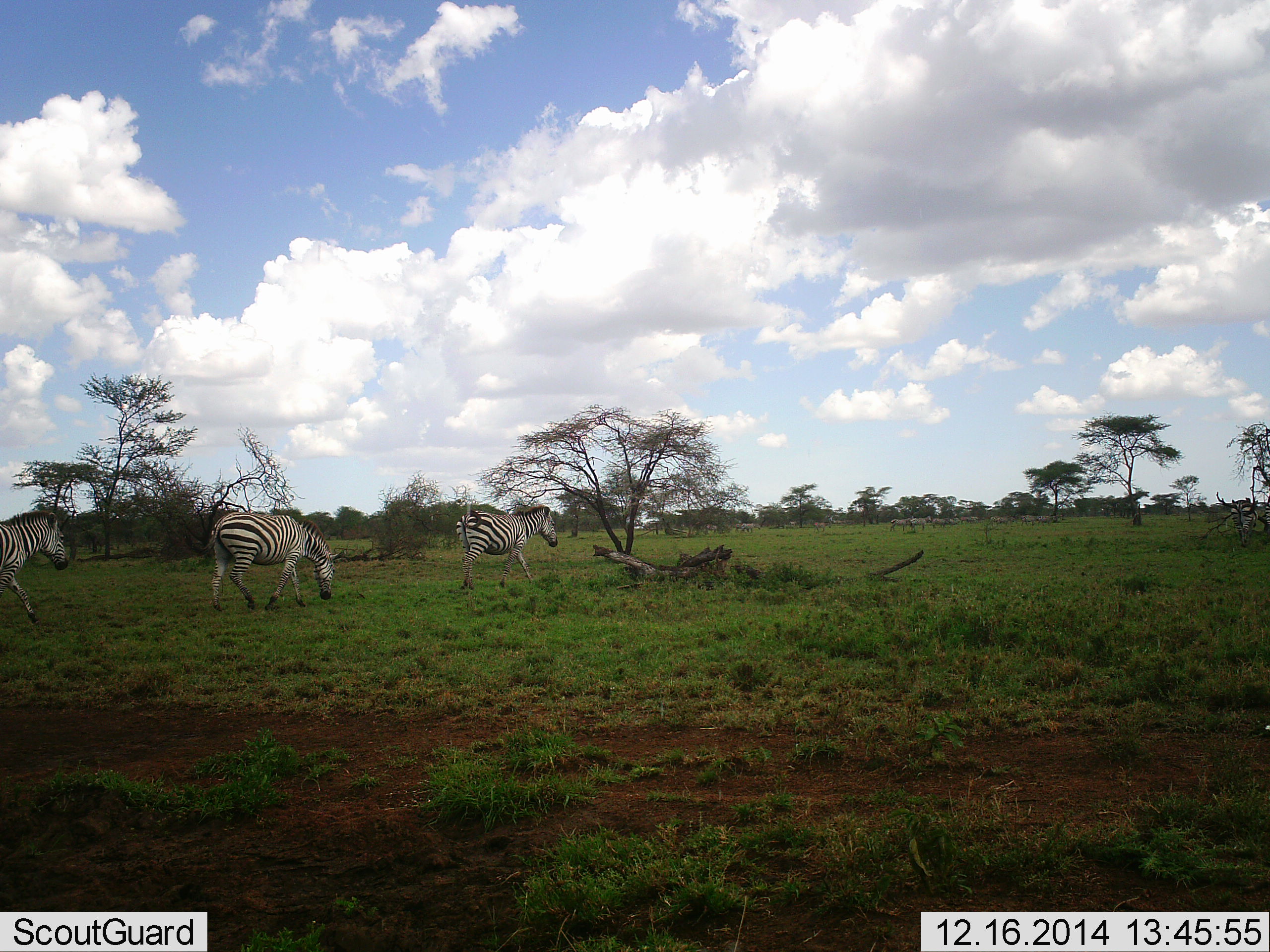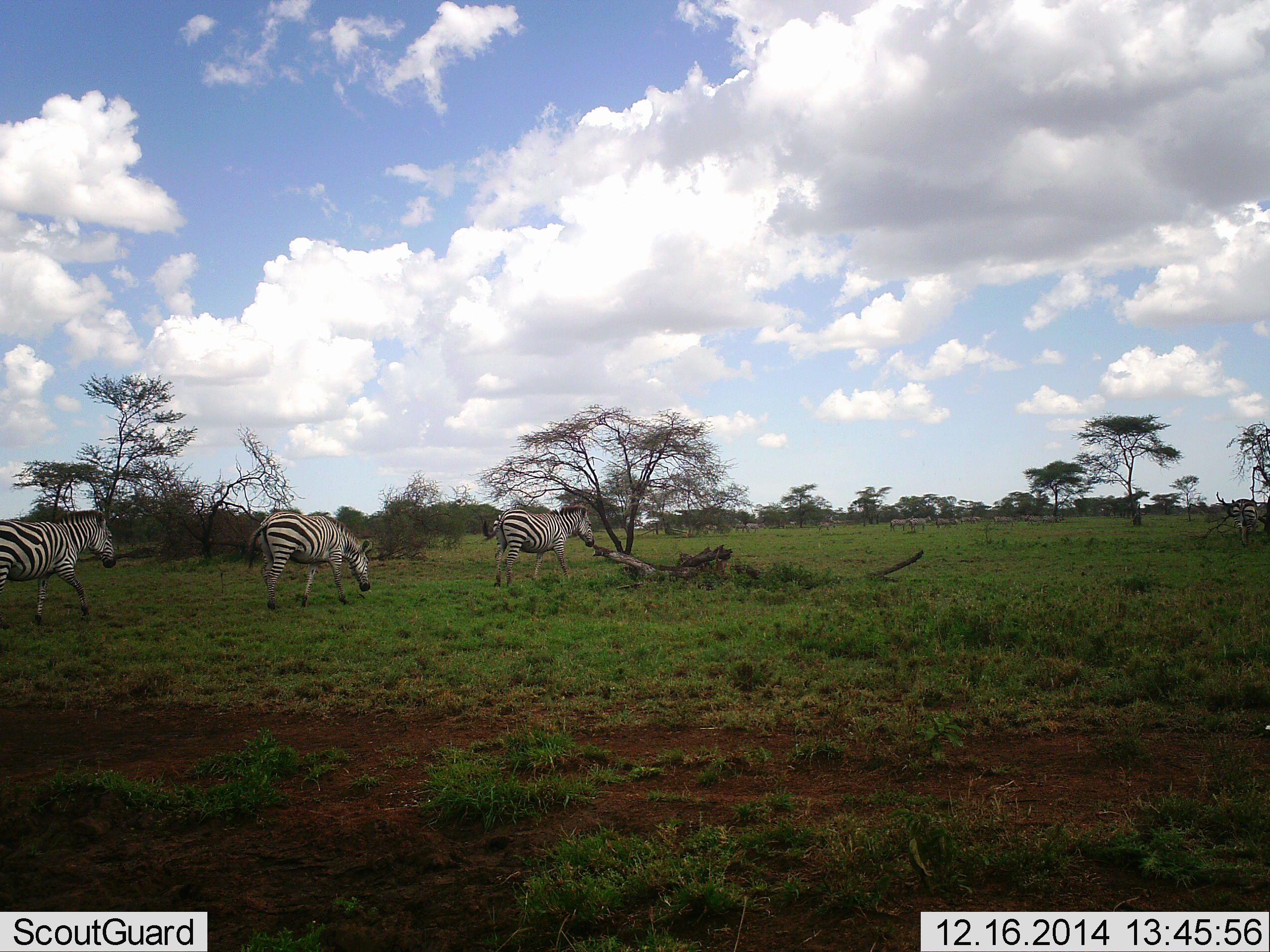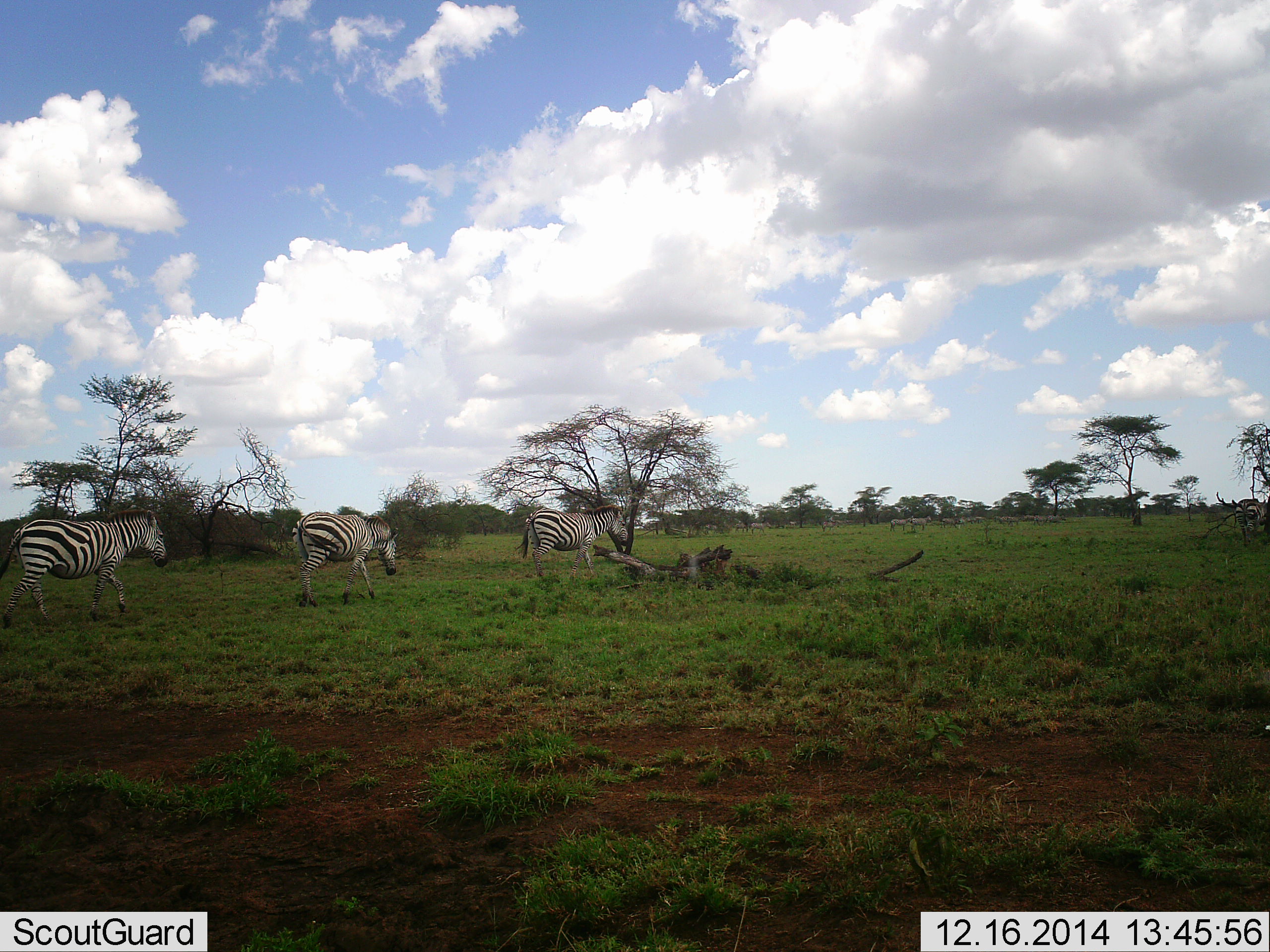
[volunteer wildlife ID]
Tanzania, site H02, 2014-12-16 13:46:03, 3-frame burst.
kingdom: Animalia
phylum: Chordata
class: Mammalia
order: Perissodactyla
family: Equidae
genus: Equus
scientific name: Equus quagga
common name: plains zebra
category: zebra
Zebra (plains zebra) (Equus quagga), count 3. Behavior (volunteer vote fractions): standing 30%, resting 0%, moving 100%, interacting 0%. Young present (vote fraction): 0%. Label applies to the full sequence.